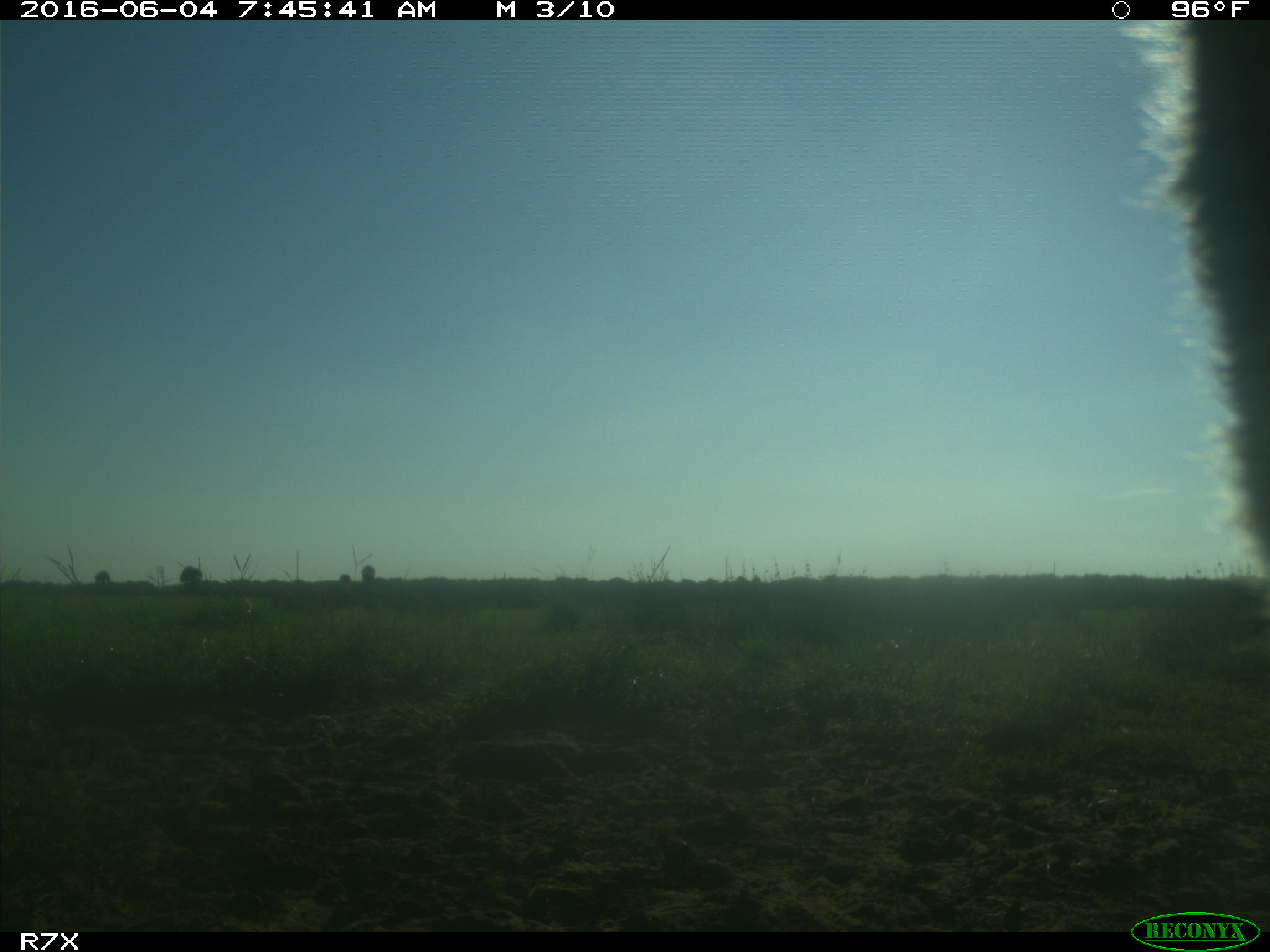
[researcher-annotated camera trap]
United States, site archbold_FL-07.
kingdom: Animalia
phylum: Chordata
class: Mammalia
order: Artiodactyla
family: Bovidae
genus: Bos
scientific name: Bos taurus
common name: domestic cow